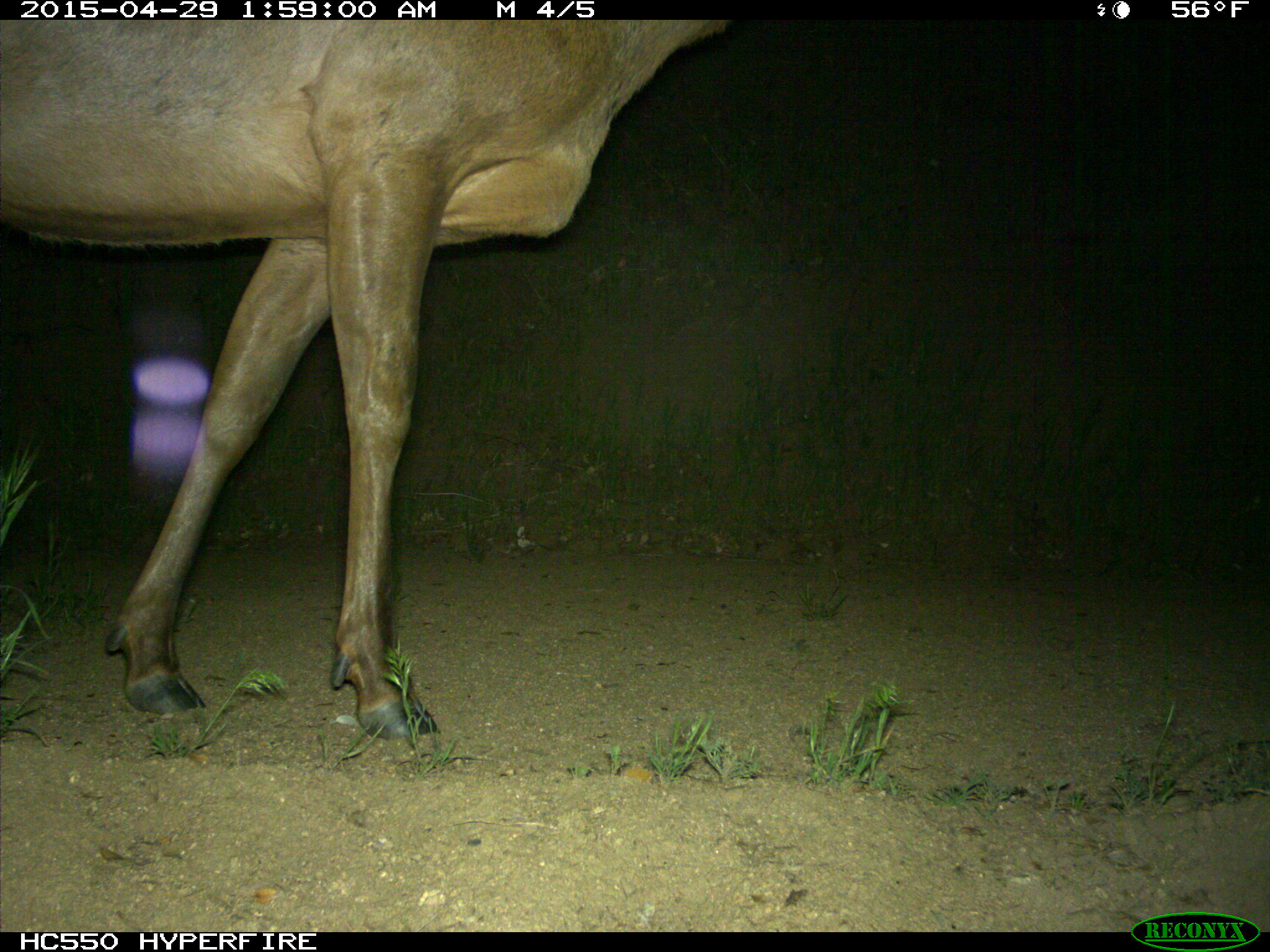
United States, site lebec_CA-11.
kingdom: Animalia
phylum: Chordata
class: Mammalia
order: Artiodactyla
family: Cervidae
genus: Cervus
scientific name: Cervus canadensis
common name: elk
Cervus canadensis (elk).